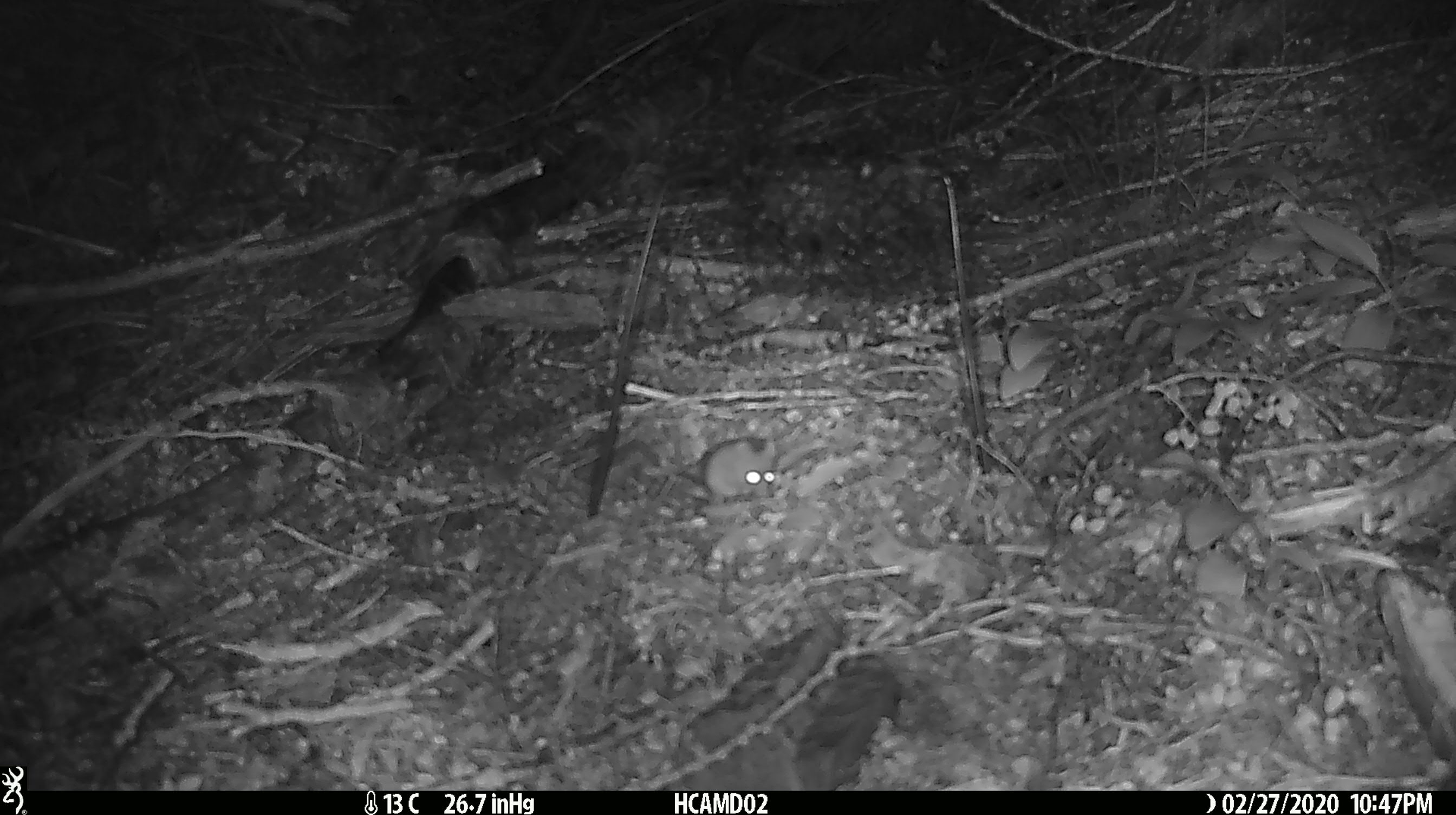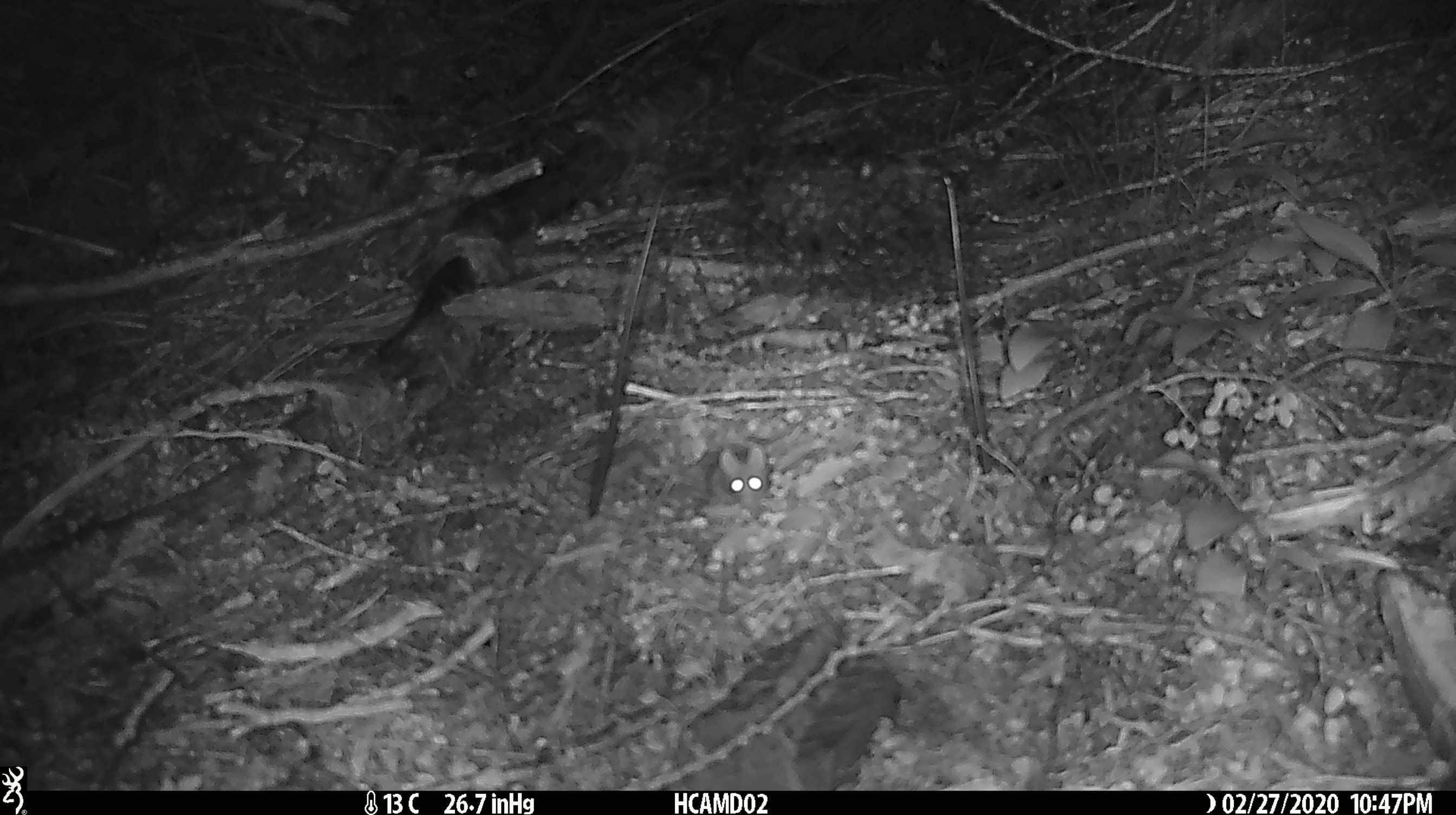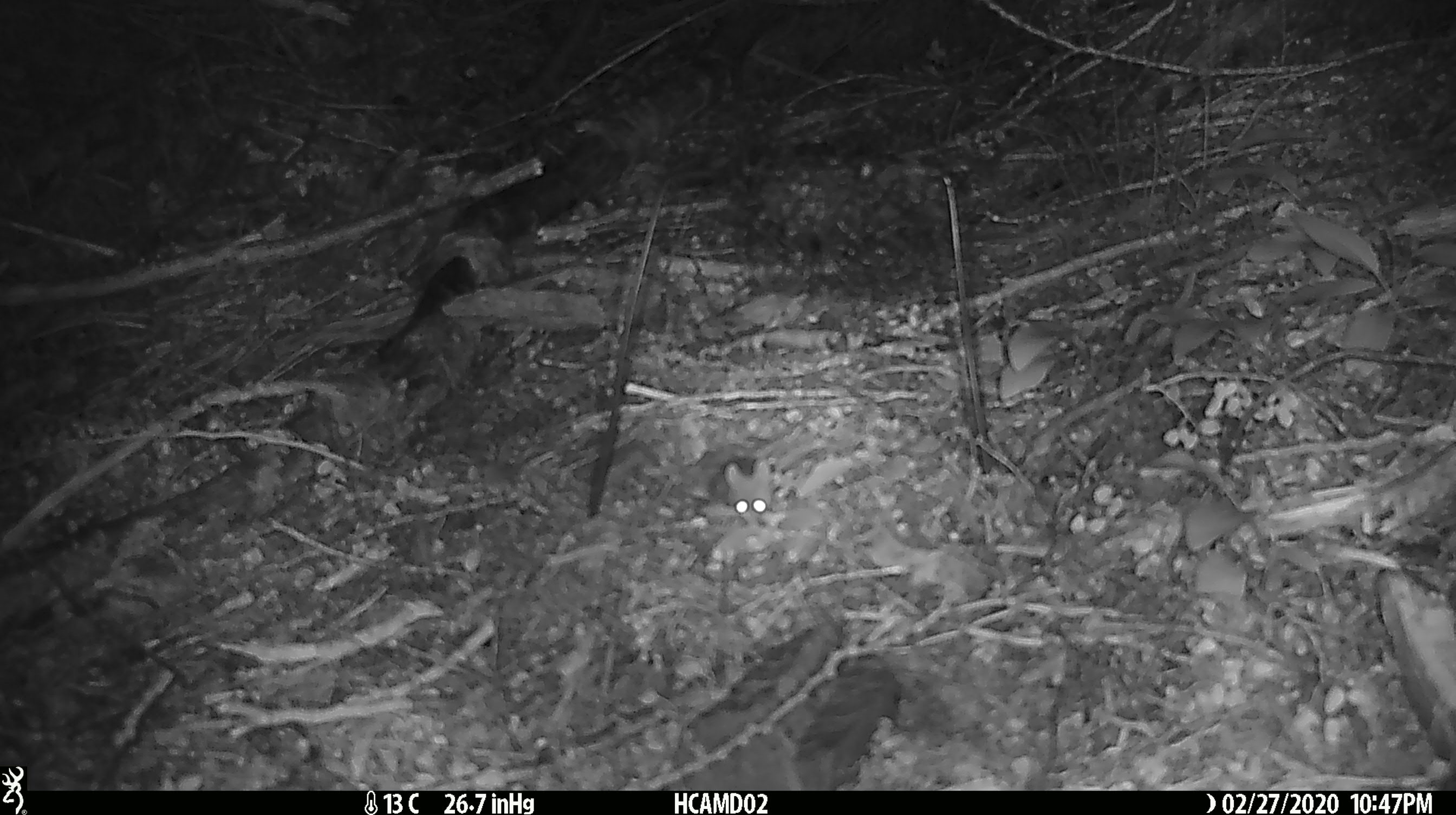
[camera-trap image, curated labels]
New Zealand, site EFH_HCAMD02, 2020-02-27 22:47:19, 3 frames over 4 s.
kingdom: Animalia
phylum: Chordata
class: Mammalia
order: Rodentia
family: Muridae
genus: Mus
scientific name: Mus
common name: mouse